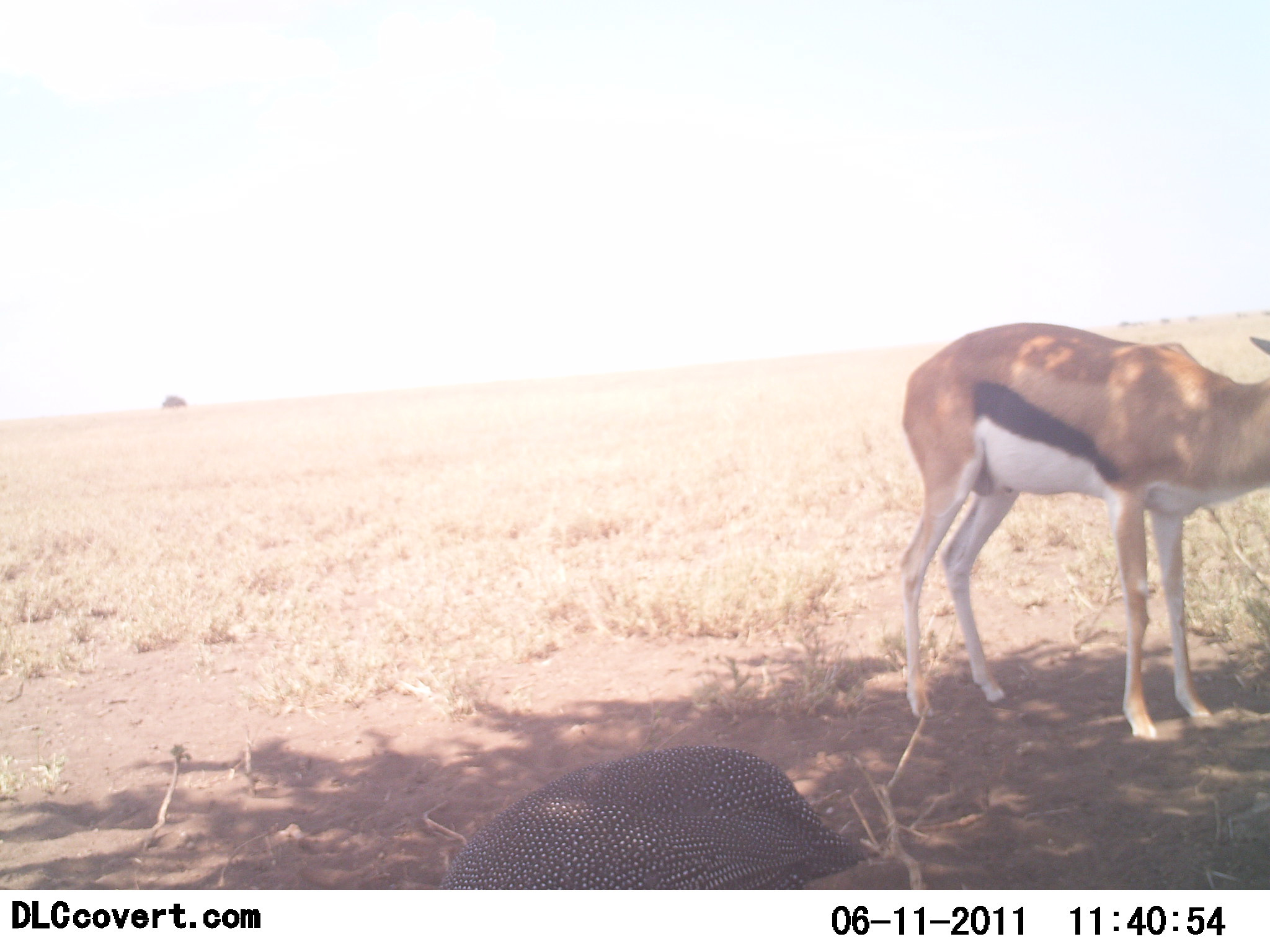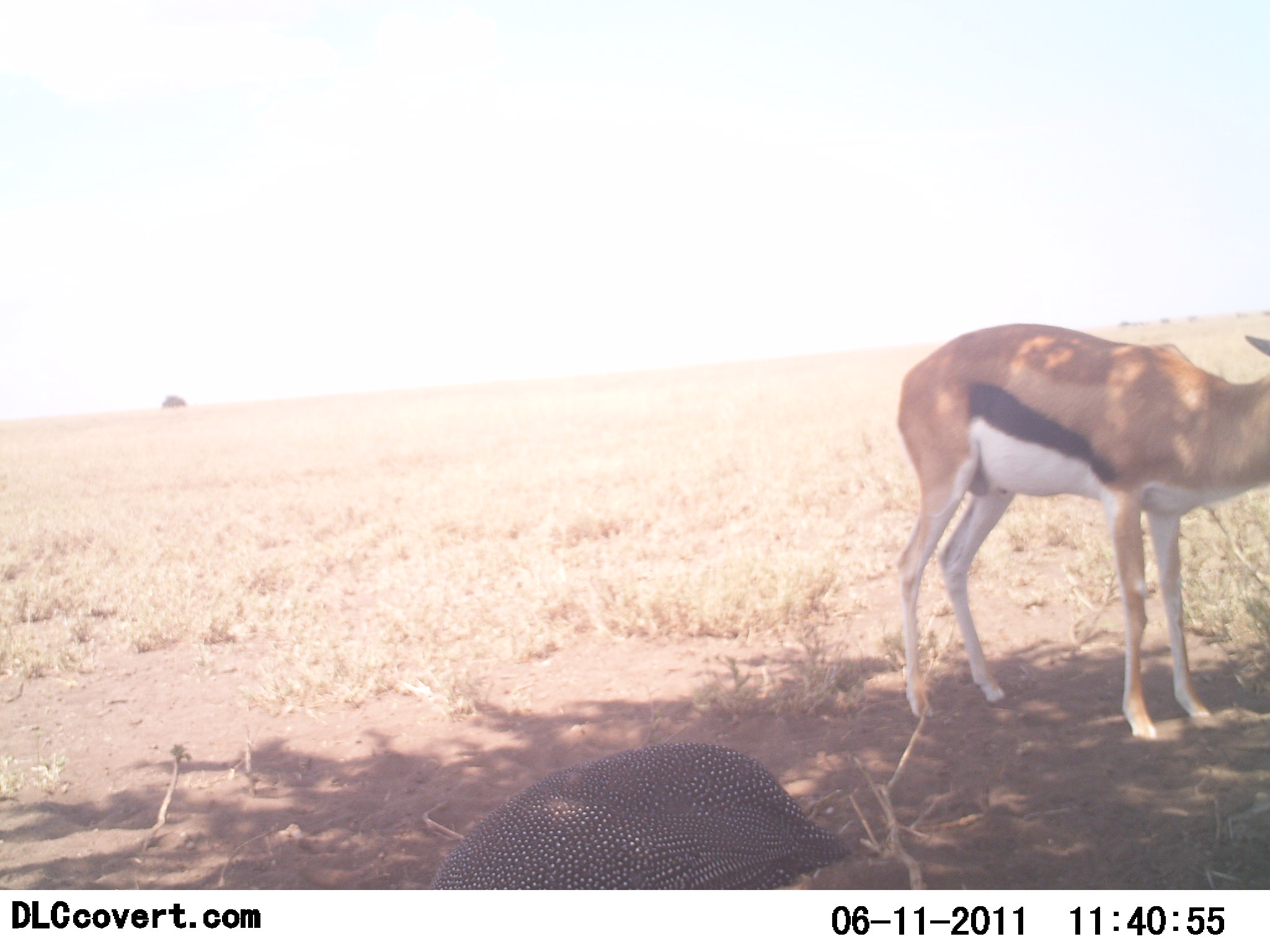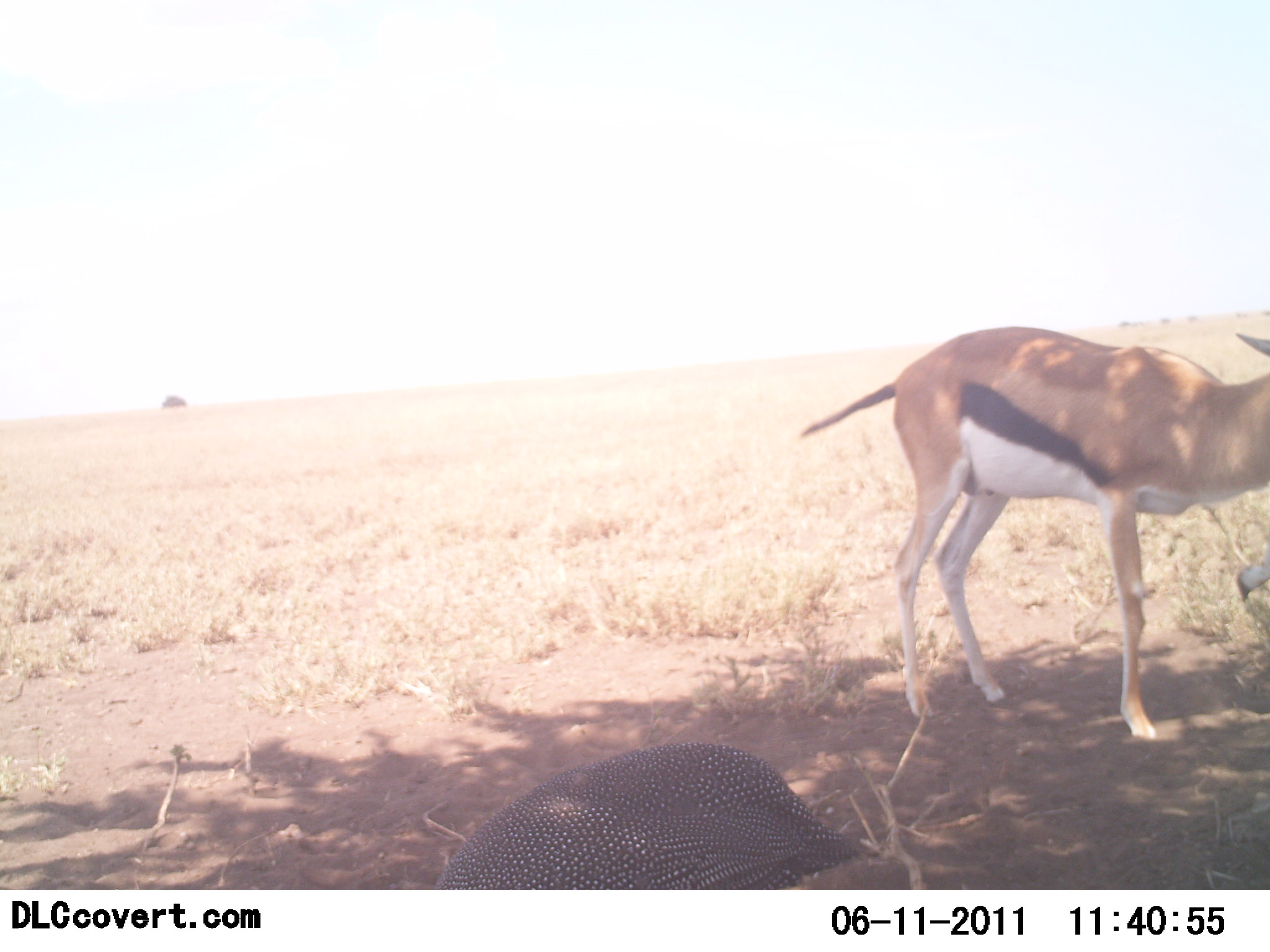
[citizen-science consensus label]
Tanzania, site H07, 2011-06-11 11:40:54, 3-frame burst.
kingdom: Animalia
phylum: Chordata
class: Mammalia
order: Artiodactyla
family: Bovidae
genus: Eudorcas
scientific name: Eudorcas thomsonii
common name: thomson's gazelle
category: gazellethomsons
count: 1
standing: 91%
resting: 0%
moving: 9%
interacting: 0%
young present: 0%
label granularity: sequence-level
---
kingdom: Animalia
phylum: Chordata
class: Aves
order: Galliformes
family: Numididae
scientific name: Numididae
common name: guinea fowl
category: guineafowl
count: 1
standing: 73%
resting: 0%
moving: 0%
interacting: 0%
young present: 0%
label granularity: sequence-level